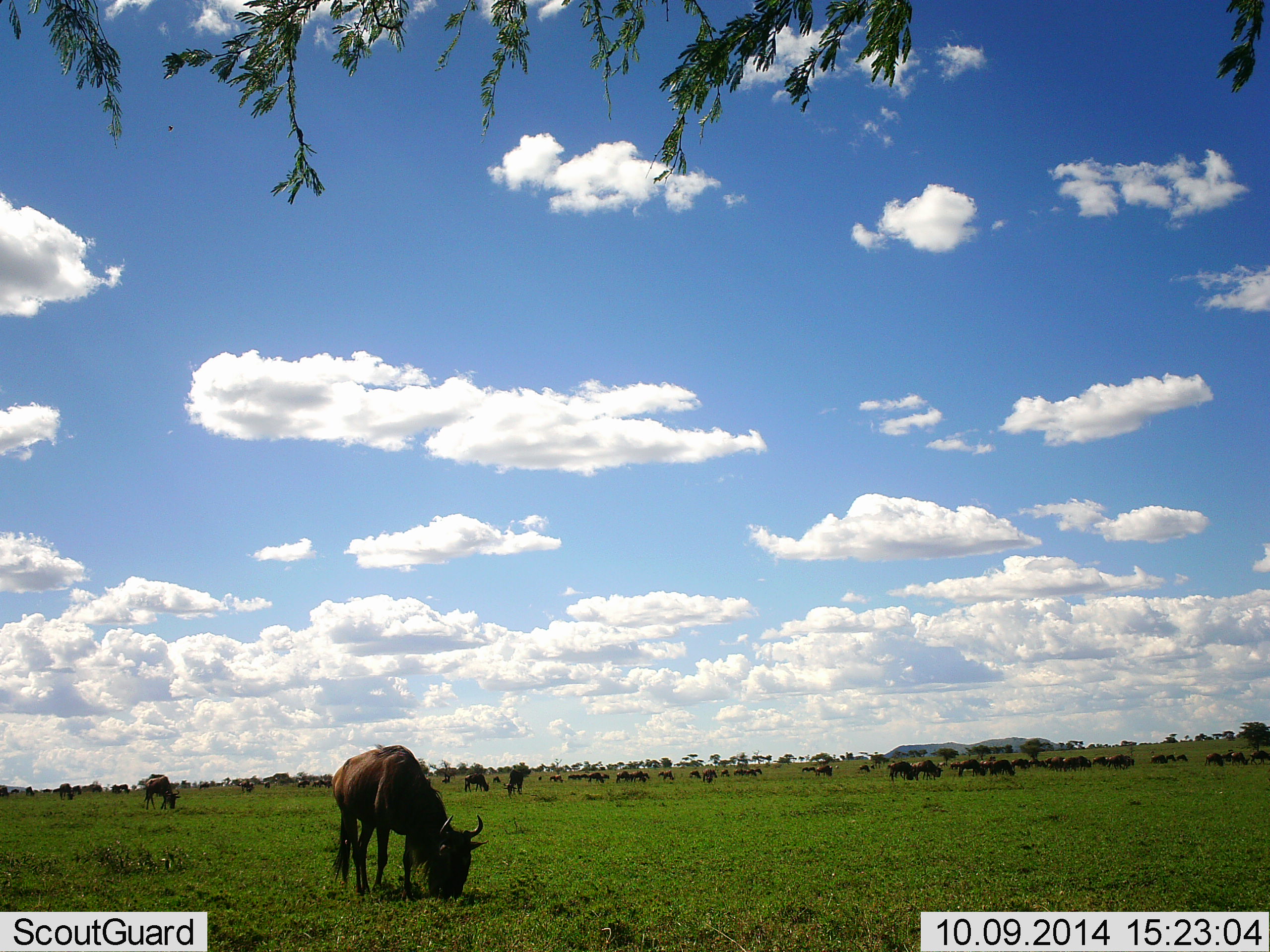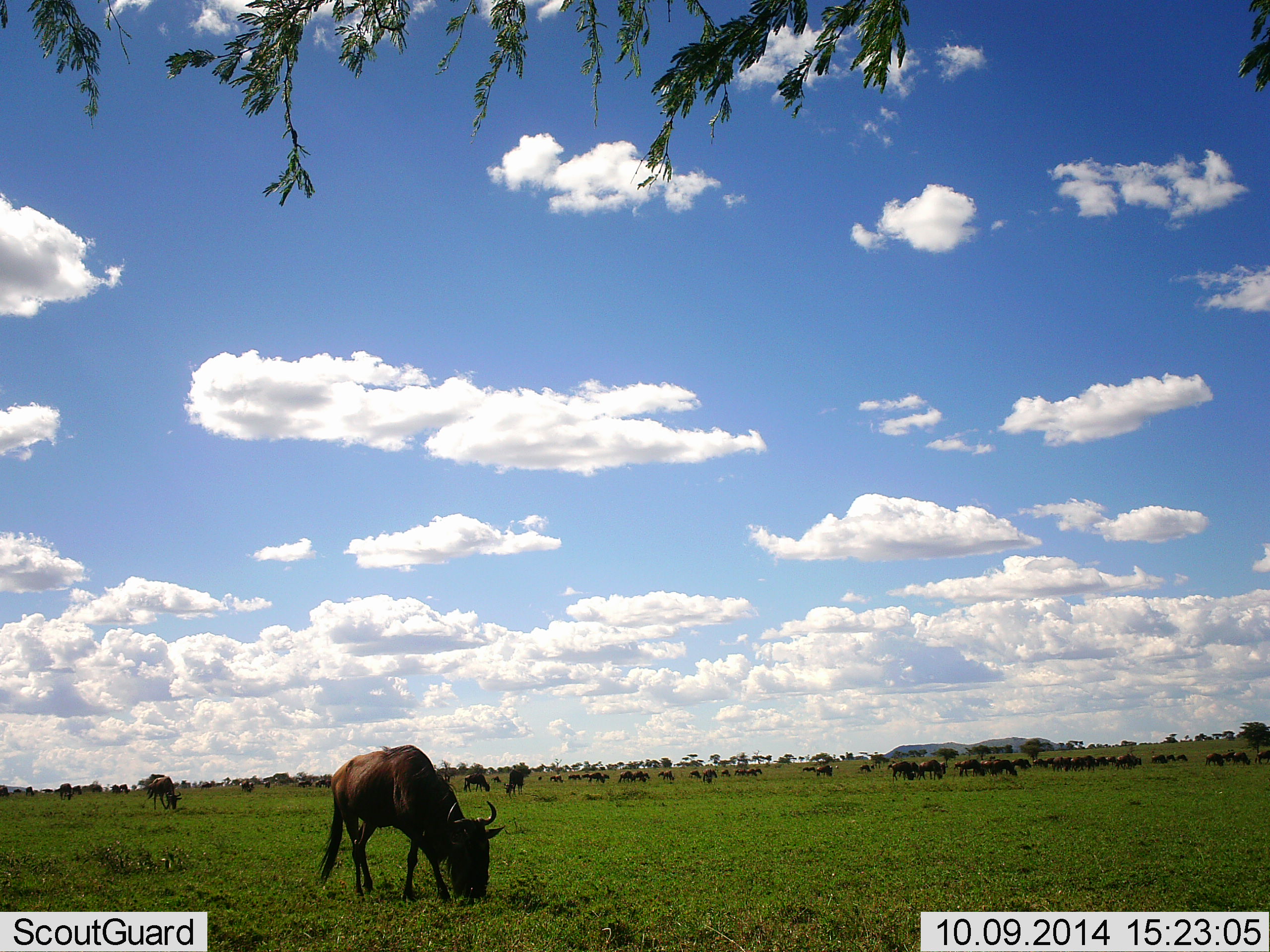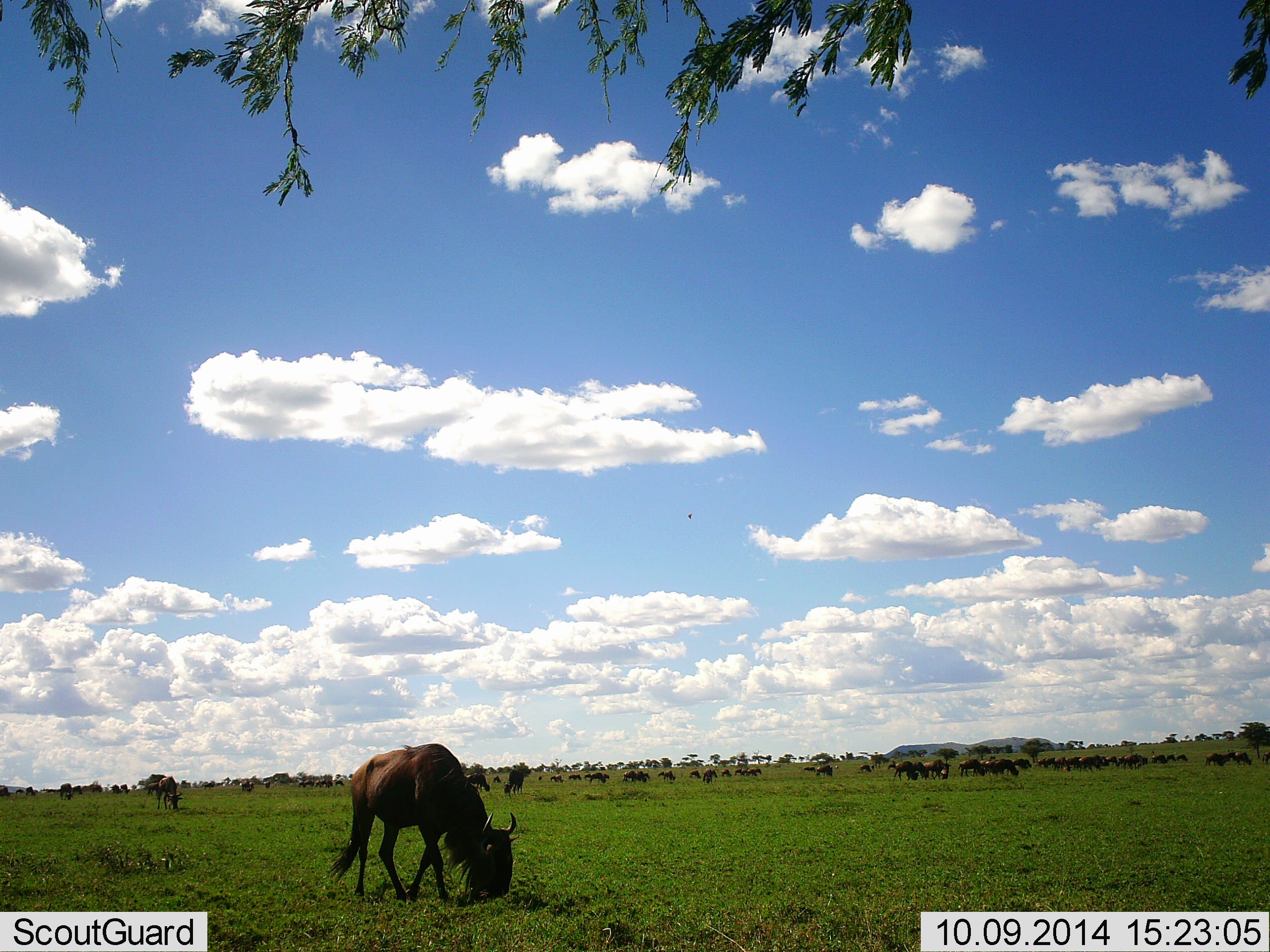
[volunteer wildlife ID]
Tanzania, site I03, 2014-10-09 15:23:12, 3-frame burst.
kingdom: Animalia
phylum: Chordata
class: Mammalia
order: Artiodactyla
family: Bovidae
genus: Connochaetes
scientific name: Connochaetes taurinus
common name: blue wildebeest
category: wildebeest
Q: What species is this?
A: Wildebeest (blue wildebeest) (Connochaetes taurinus).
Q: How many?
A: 51+.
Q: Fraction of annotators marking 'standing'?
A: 60%.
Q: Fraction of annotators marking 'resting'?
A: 20%.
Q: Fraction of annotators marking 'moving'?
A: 60%.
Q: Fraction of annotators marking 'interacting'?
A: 20%.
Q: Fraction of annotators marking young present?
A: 0%.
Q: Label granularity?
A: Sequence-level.